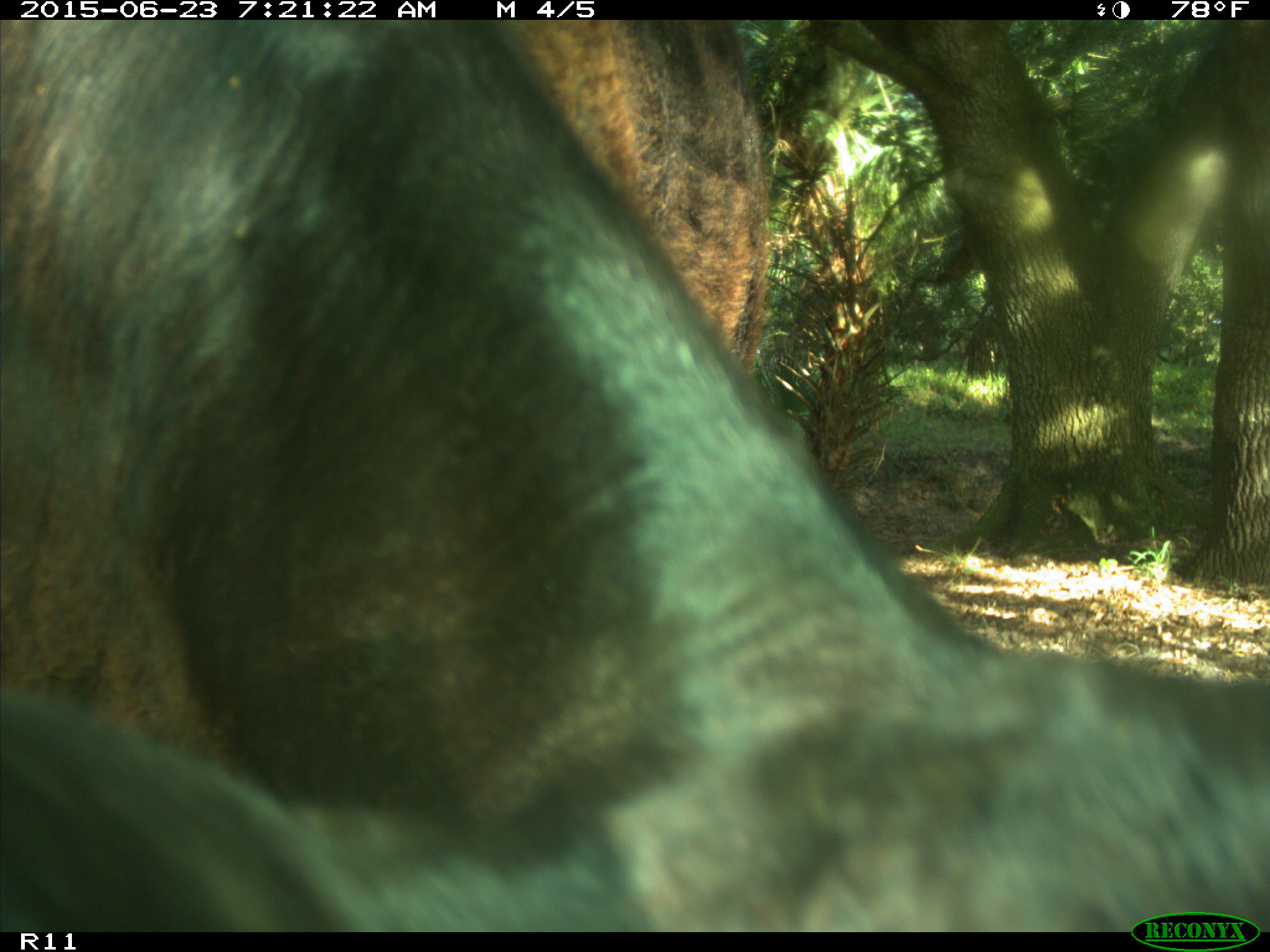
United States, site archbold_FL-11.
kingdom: Animalia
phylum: Chordata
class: Mammalia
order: Artiodactyla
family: Bovidae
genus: Bos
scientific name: Bos taurus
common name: domestic cow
Bos taurus (domestic cow).